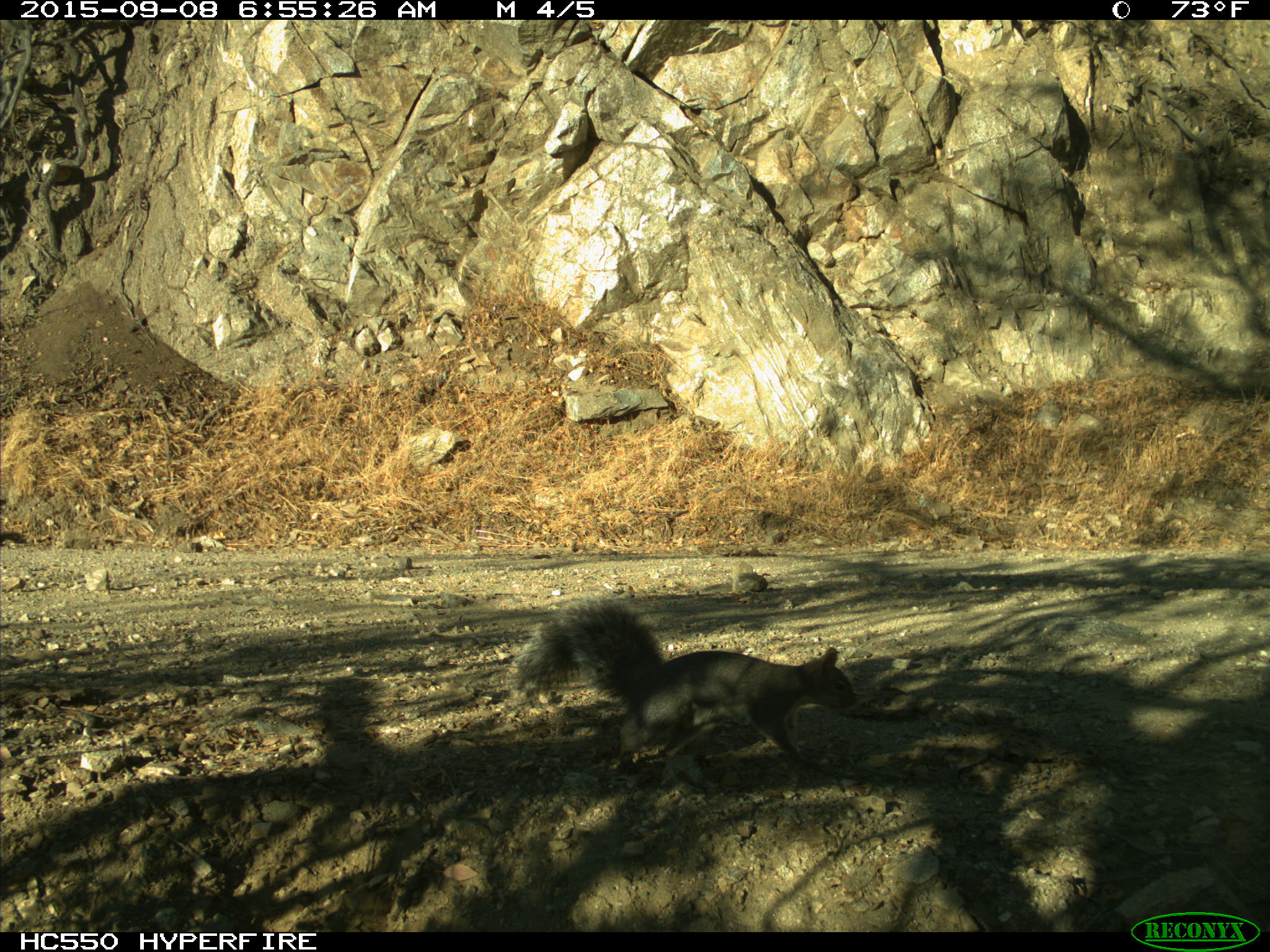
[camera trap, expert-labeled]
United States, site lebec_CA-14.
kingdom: Animalia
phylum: Chordata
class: Mammalia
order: Rodentia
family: Sciuridae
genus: Sciurus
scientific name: Sciurus carolinensis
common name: eastern gray squirrel